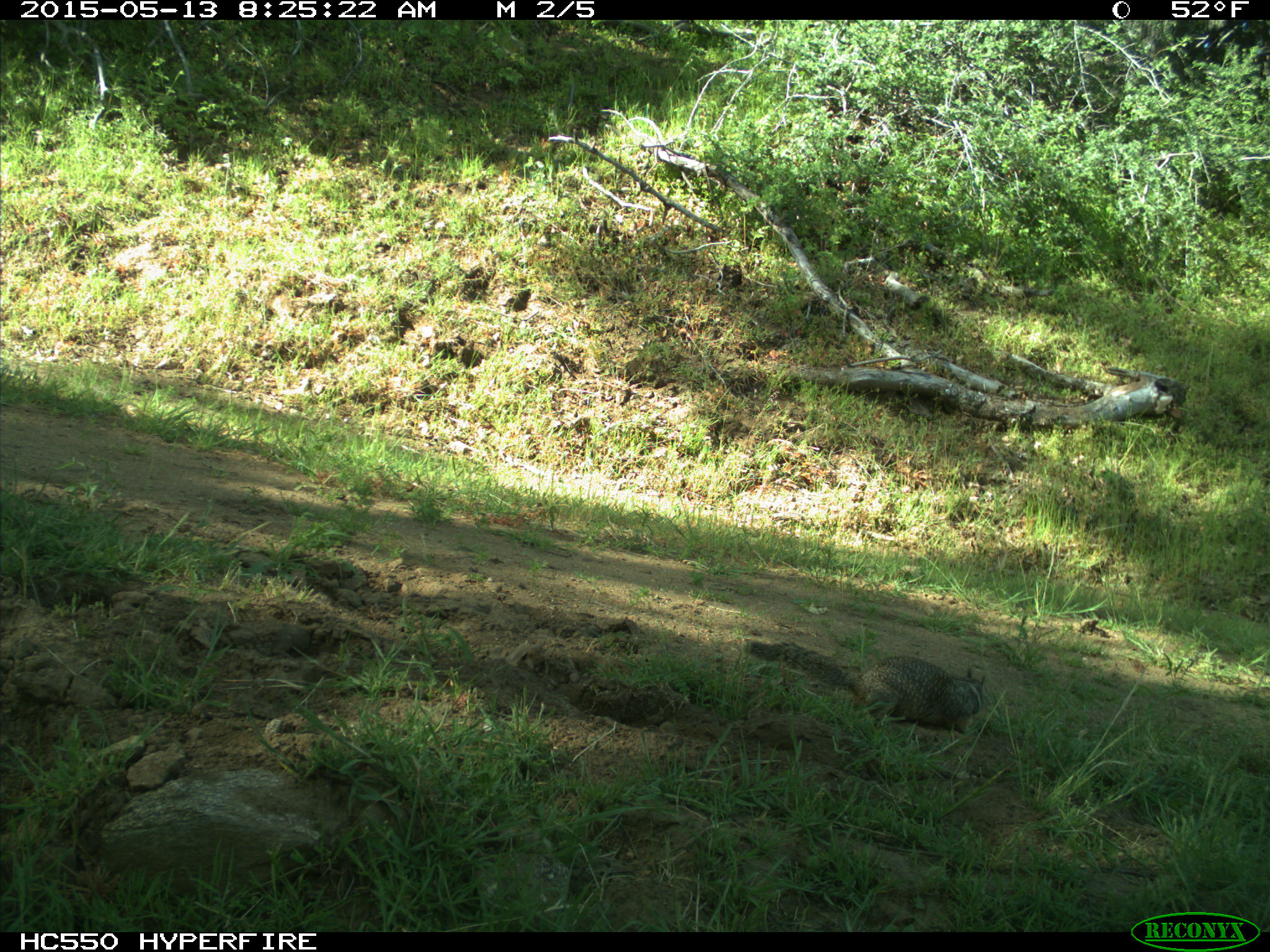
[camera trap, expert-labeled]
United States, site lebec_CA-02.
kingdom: Animalia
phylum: Chordata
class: Mammalia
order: Rodentia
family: Sciuridae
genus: Otospermophilus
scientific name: Otospermophilus beecheyi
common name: california ground squirrel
Otospermophilus beecheyi (california ground squirrel).